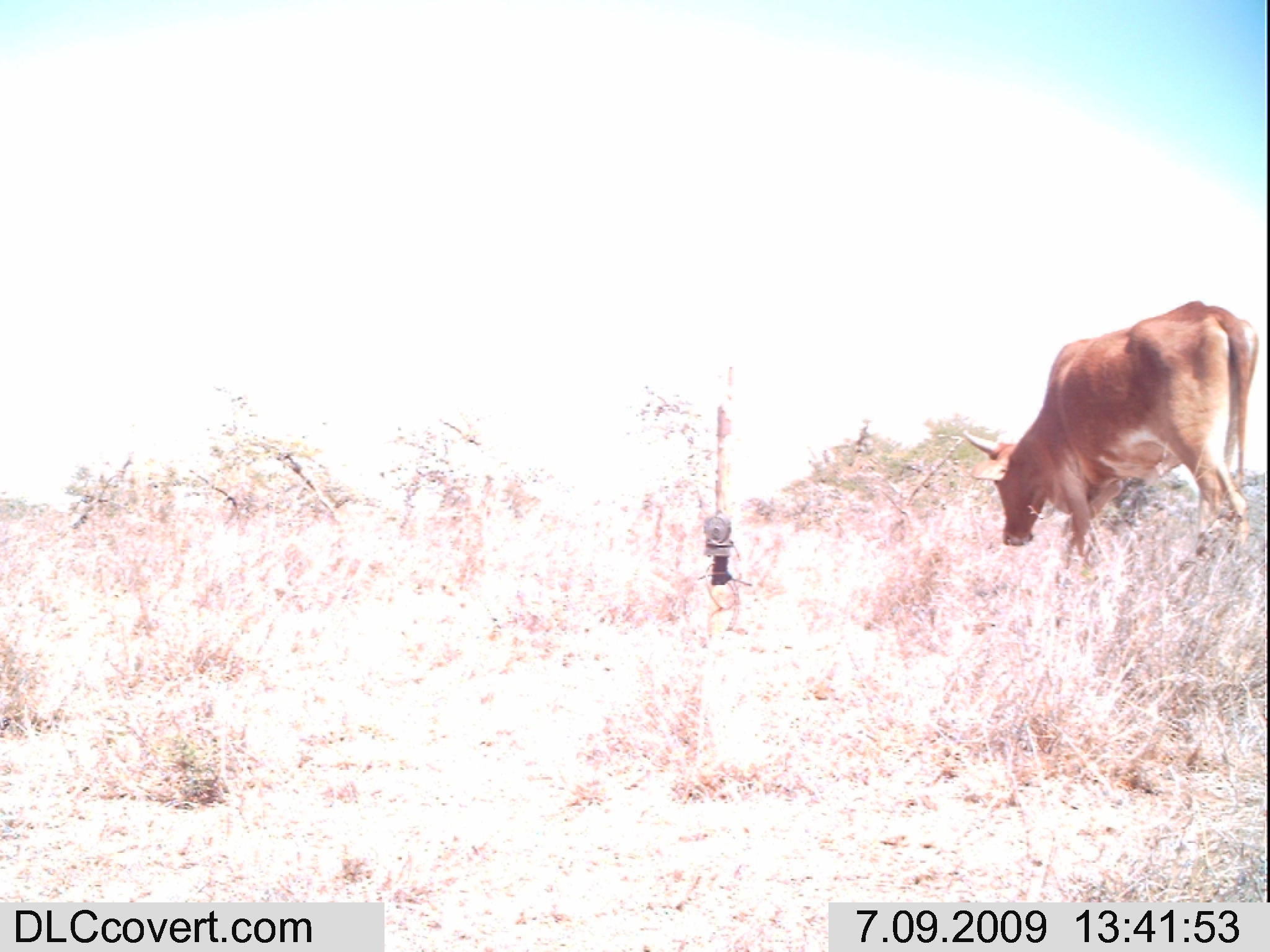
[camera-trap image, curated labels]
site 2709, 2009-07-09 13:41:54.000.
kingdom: Animalia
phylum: Chordata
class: Mammalia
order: Artiodactyla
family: Bovidae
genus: Bos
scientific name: Bos taurus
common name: domestic cattle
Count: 1.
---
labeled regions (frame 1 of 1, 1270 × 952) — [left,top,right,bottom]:
bos taurus: [959,299,1260,562]